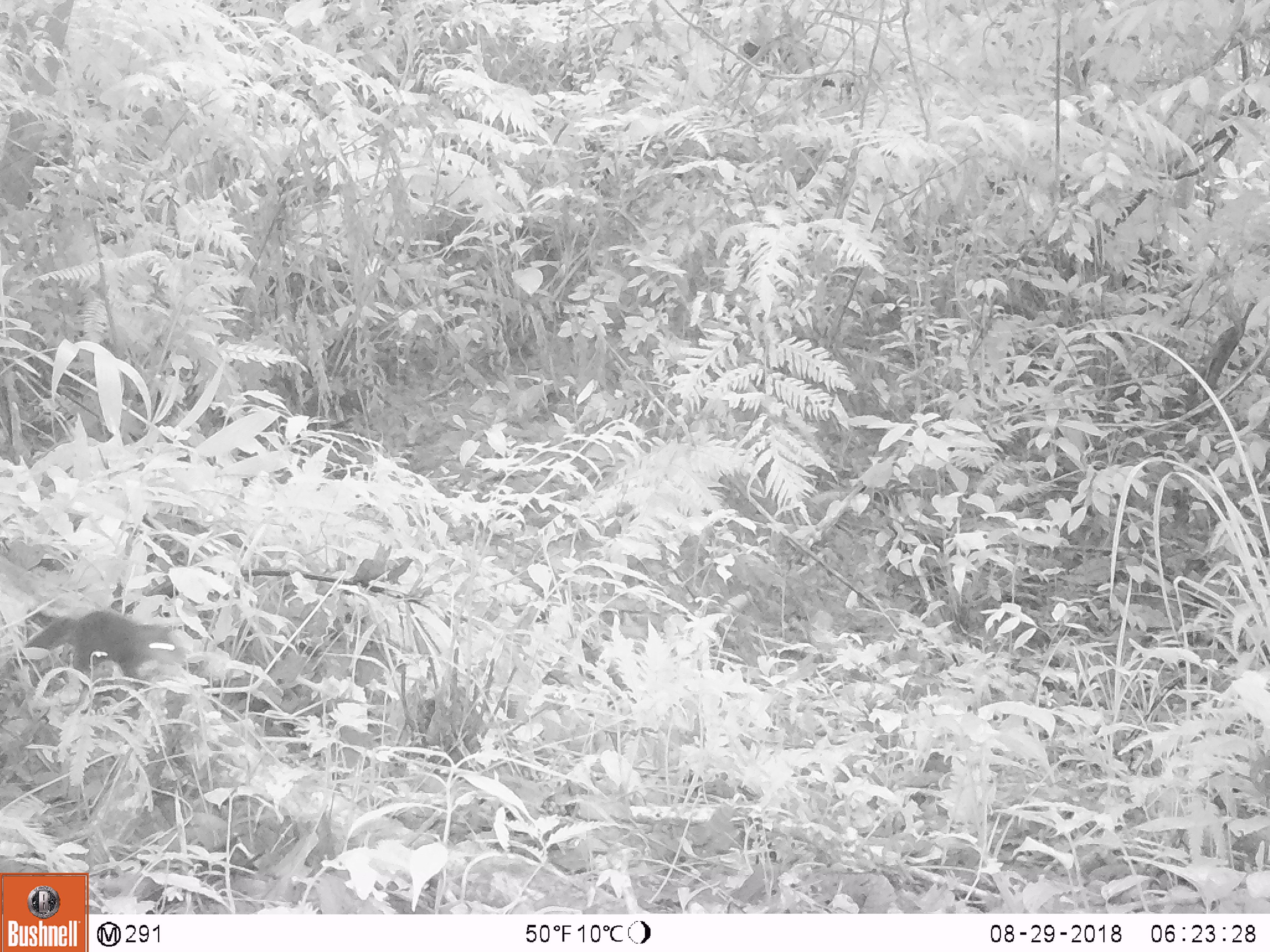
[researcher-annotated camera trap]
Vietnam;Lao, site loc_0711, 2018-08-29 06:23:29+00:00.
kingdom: Animalia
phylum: Chordata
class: Mammalia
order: Rodentia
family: Sciuridae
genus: Dremomys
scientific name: Dremomys rufigenis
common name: red-cheeked squirrel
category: red cheeked squirrel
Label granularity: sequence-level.